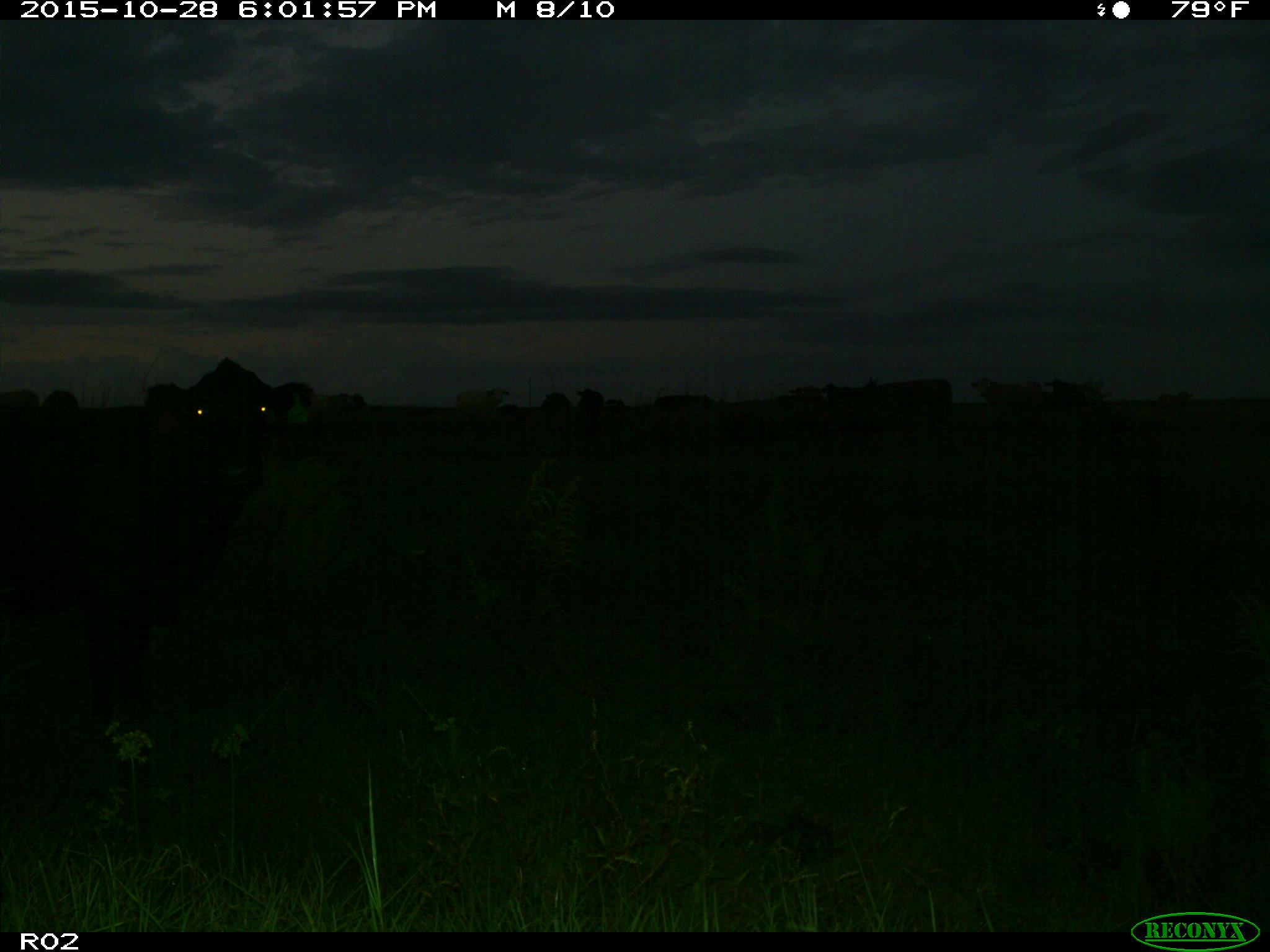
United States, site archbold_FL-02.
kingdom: Animalia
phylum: Chordata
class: Mammalia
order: Artiodactyla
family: Bovidae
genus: Bos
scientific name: Bos taurus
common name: domestic cow